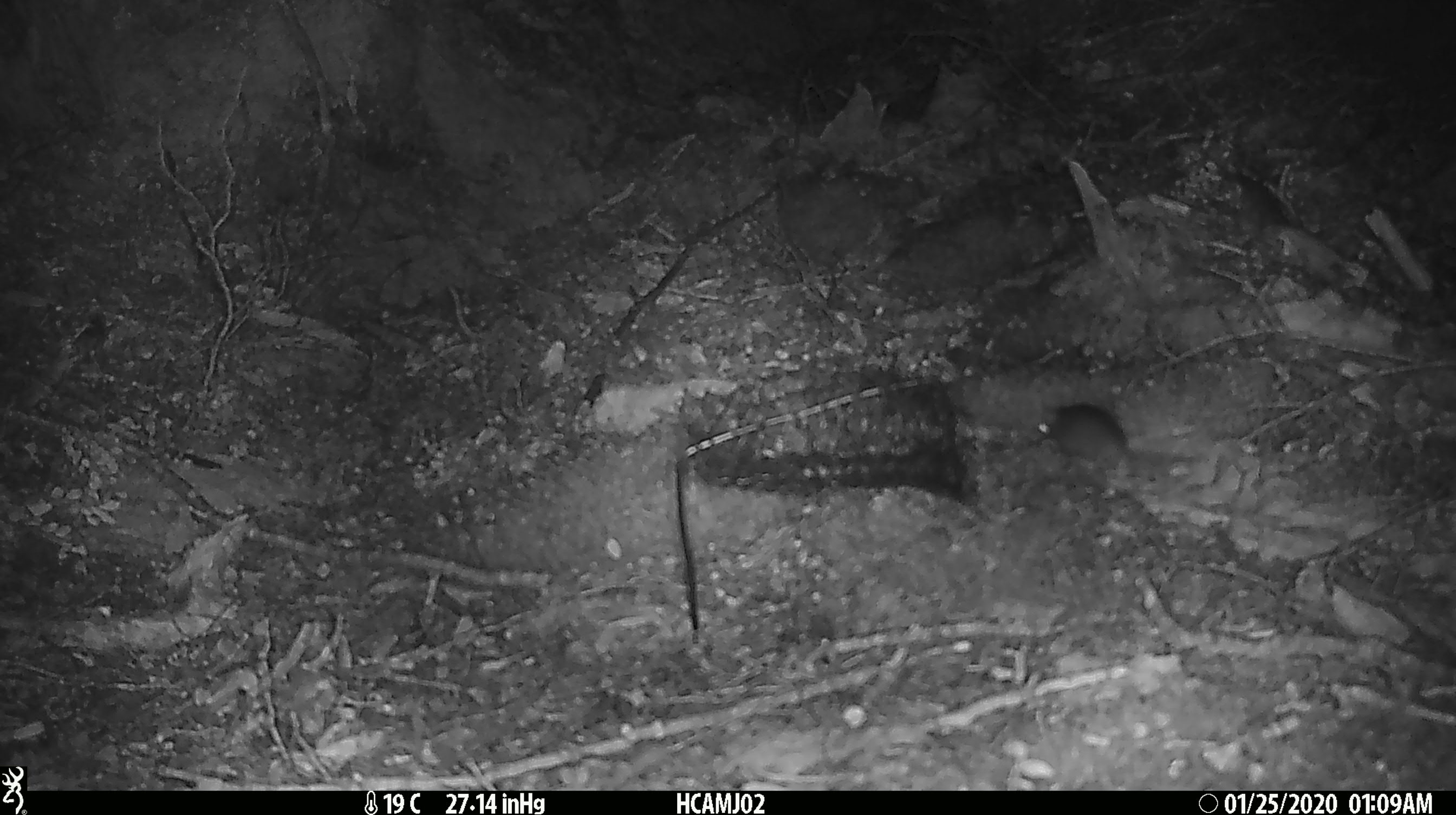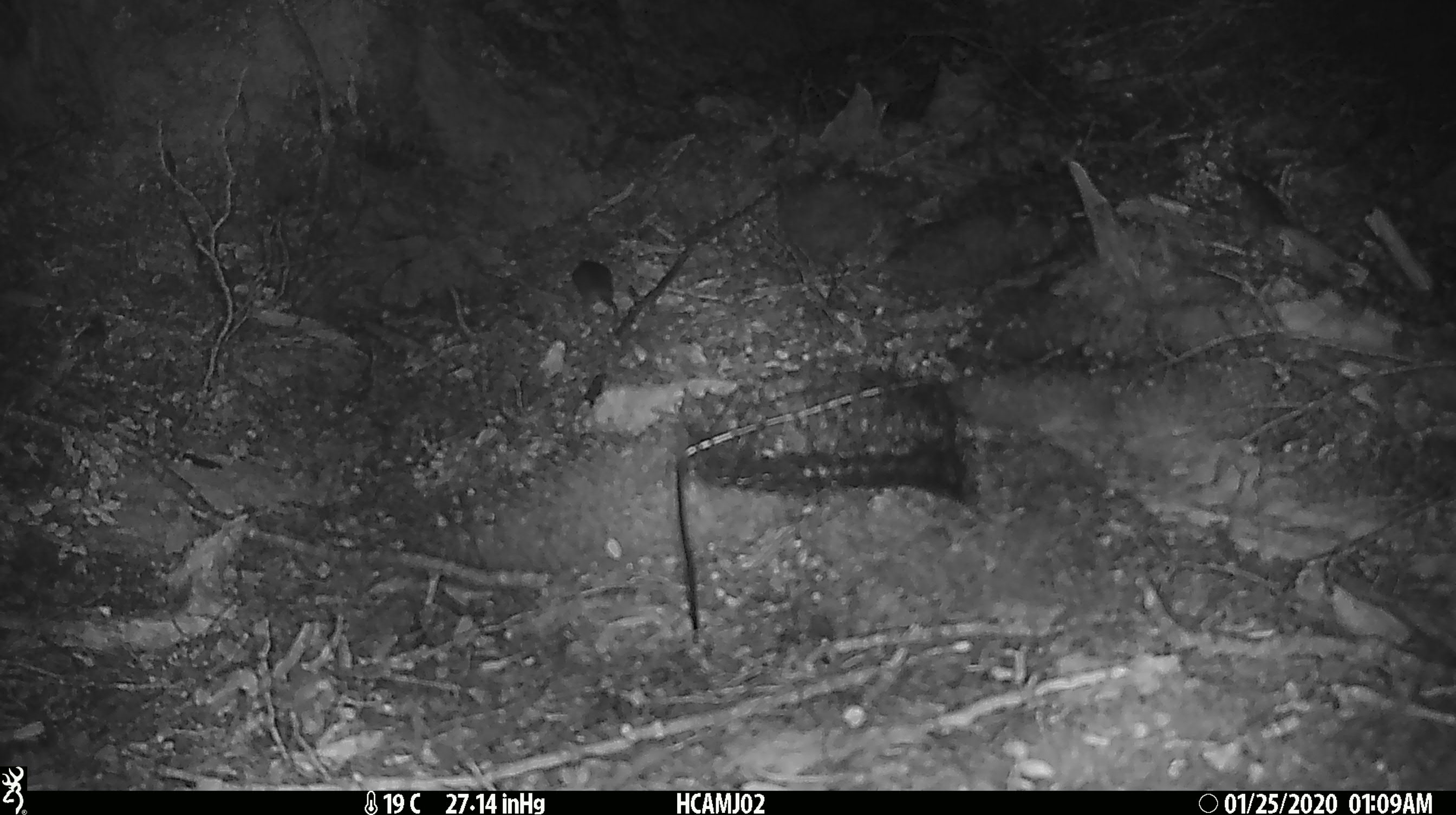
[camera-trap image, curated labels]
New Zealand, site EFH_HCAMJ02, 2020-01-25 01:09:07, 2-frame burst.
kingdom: Animalia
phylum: Chordata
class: Mammalia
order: Rodentia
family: Muridae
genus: Mus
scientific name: Mus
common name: mouse